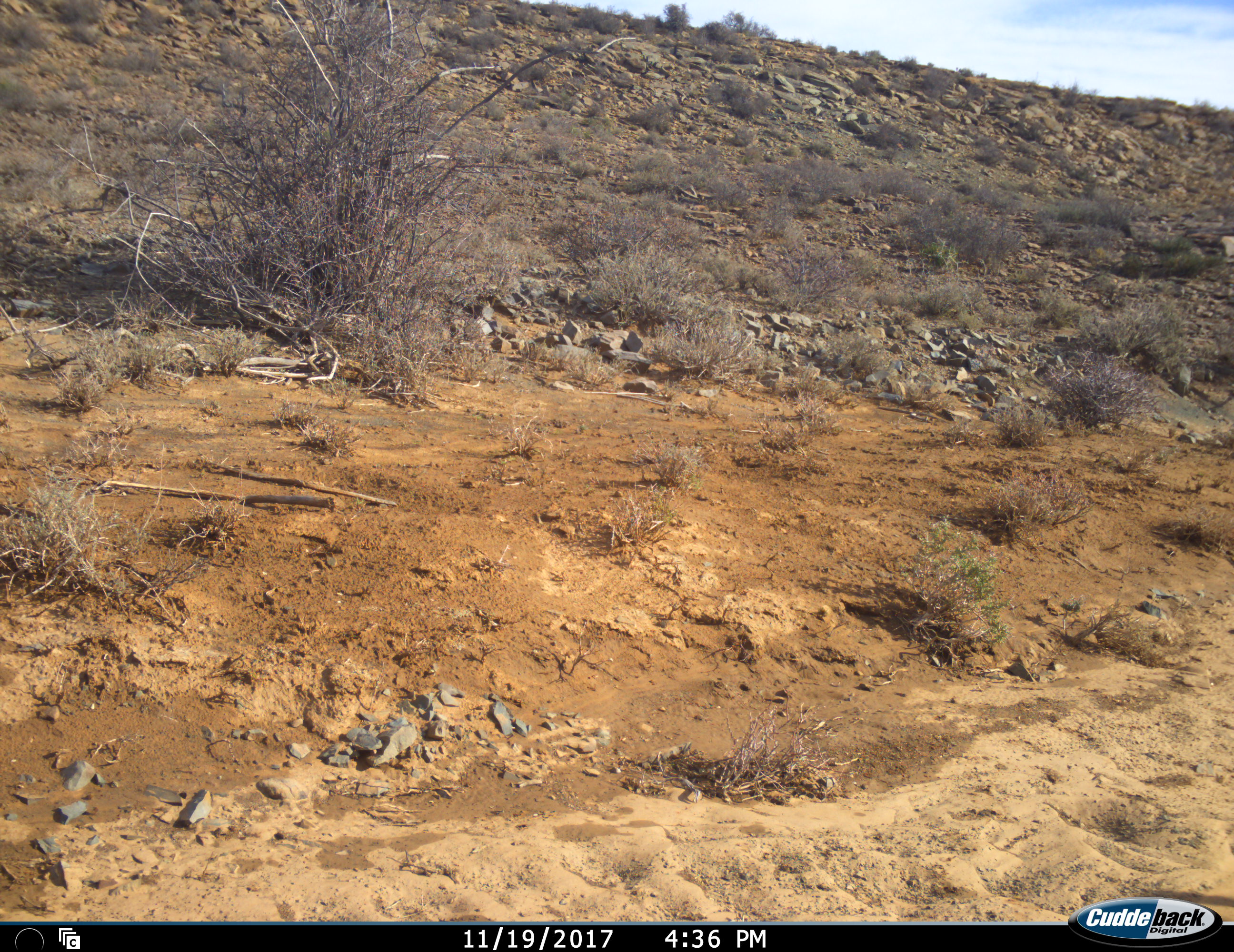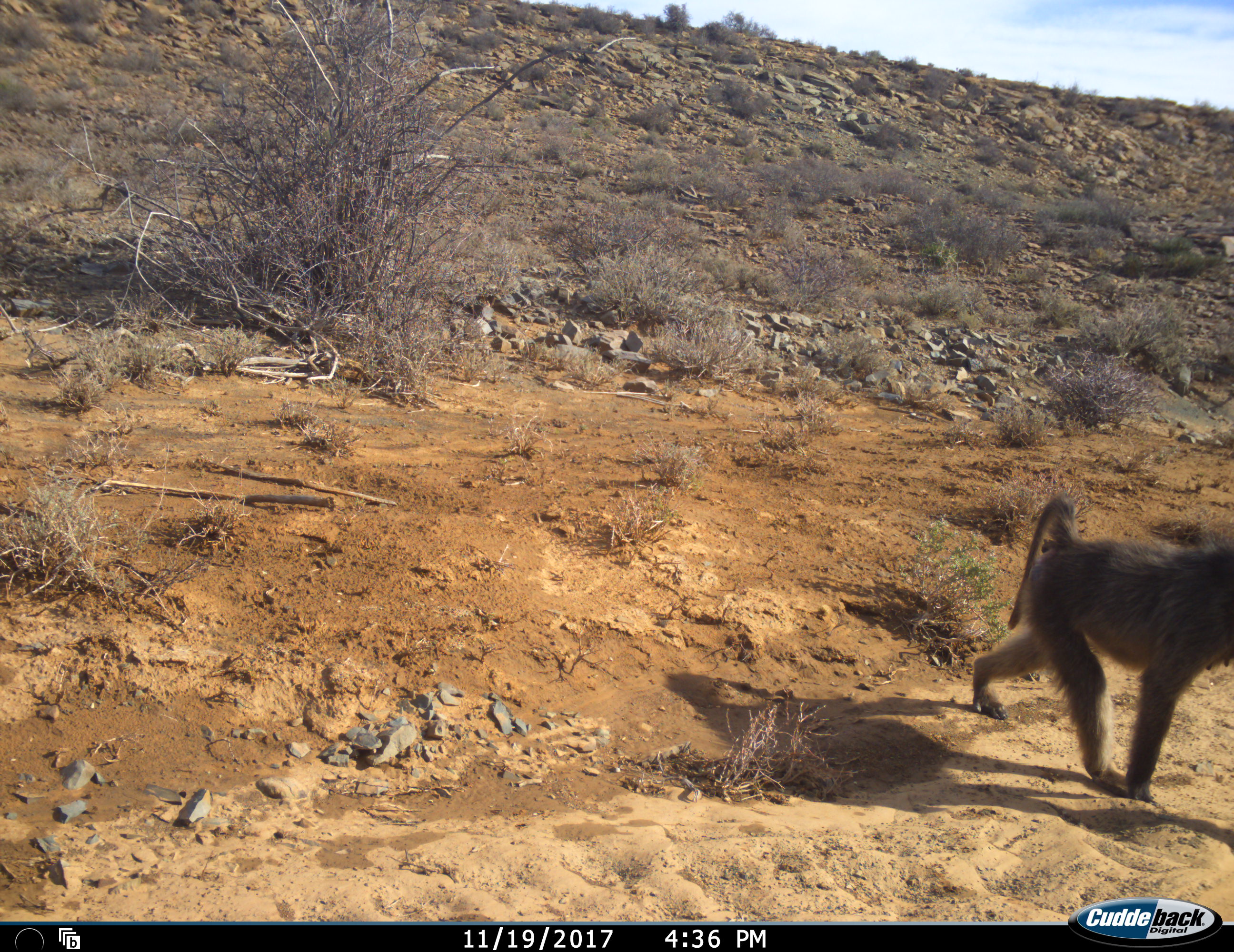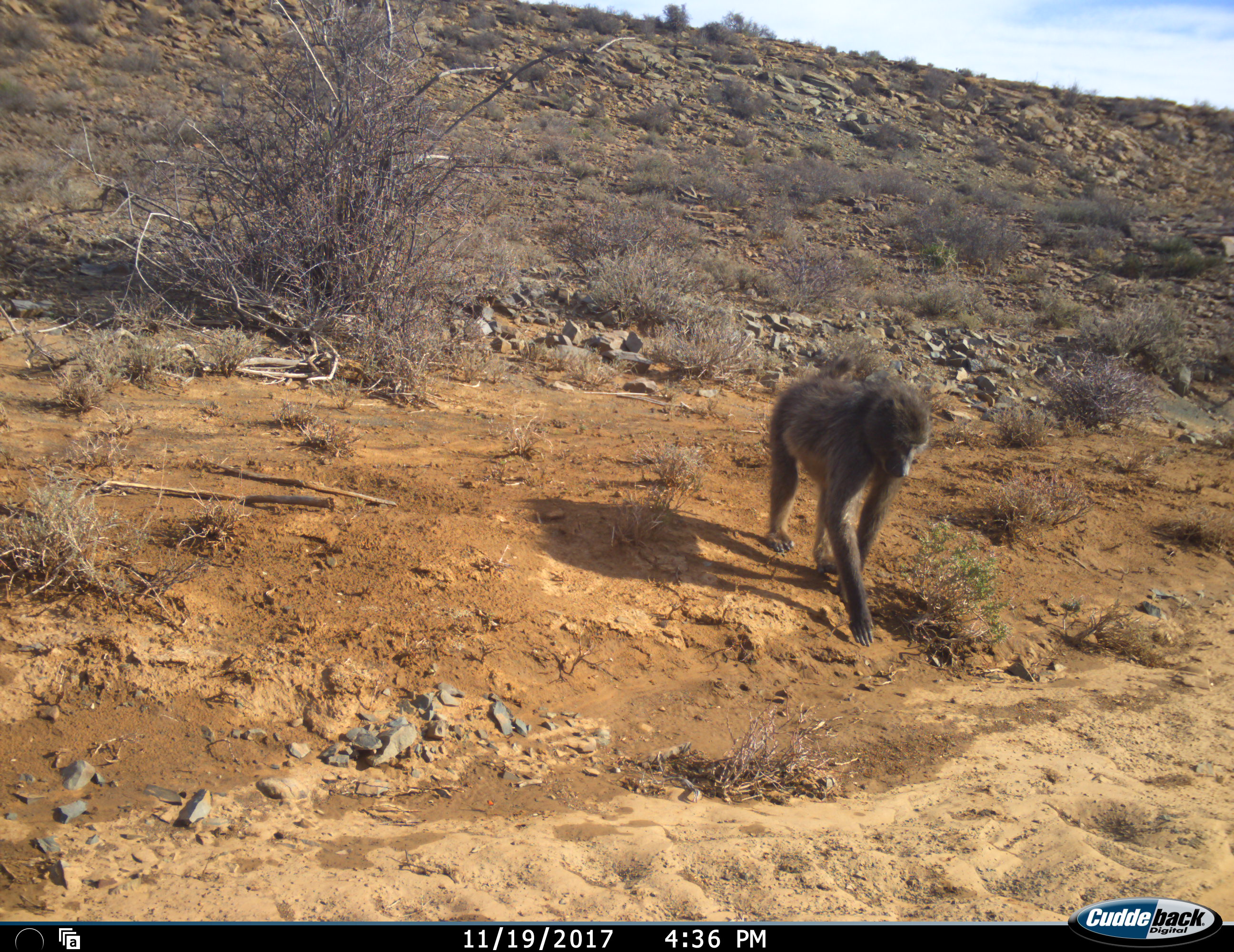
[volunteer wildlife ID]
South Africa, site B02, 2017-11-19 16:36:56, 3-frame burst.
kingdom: Animalia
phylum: Chordata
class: Mammalia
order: Primates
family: Cercopithecidae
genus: Papio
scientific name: Papio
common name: baboon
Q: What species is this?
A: Baboon (Papio).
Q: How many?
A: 1.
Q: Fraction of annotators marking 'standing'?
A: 10%.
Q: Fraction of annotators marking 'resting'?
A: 0%.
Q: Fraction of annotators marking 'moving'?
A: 100%.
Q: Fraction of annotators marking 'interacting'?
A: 0%.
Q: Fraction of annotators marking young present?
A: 0%.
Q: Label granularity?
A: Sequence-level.